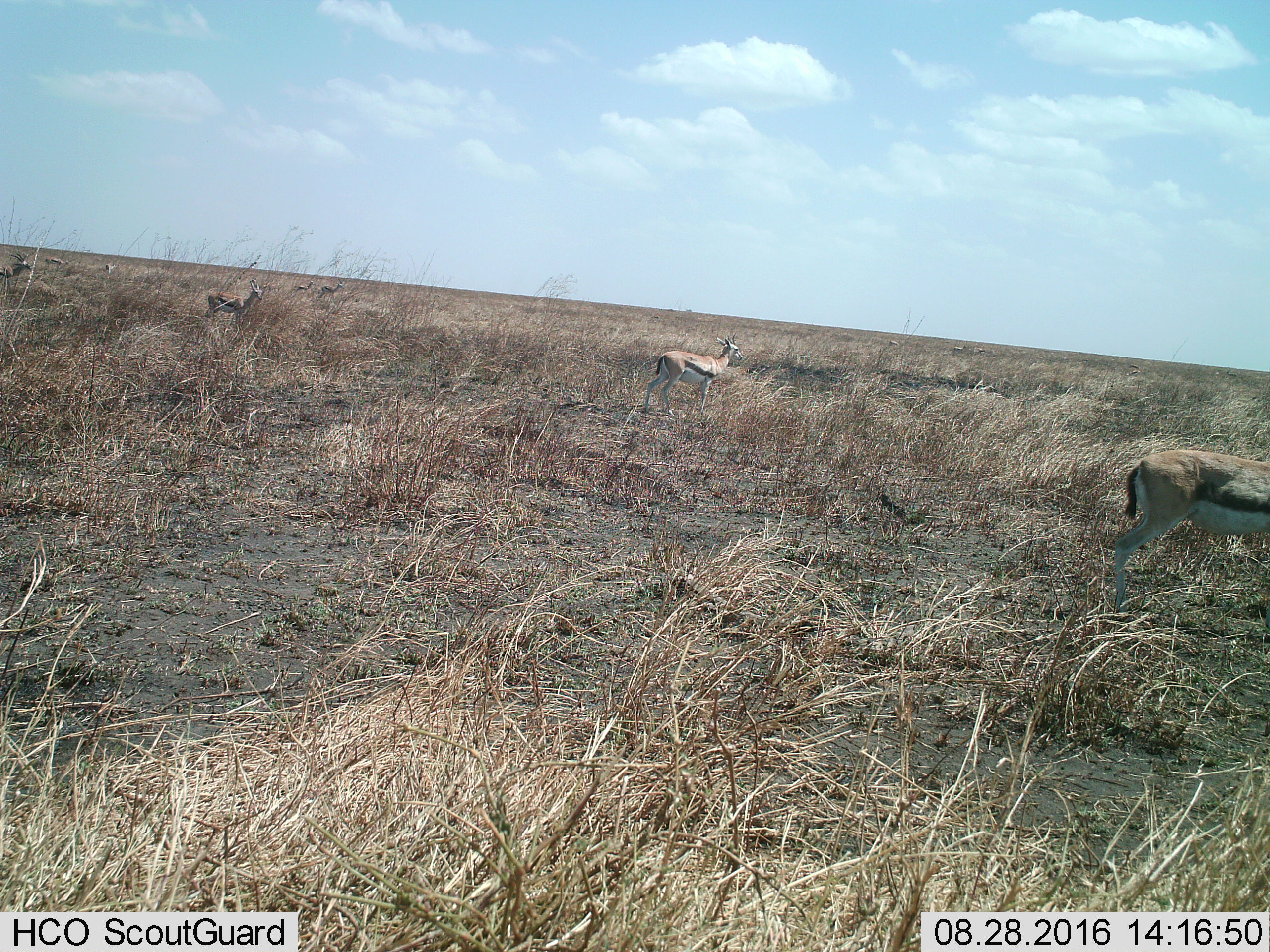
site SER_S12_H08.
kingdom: Animalia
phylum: Chordata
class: Mammalia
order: Artiodactyla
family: Bovidae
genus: Eudorcas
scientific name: Eudorcas thomsonii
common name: thomson's gazelle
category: gazellethomsons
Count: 11-50.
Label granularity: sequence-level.